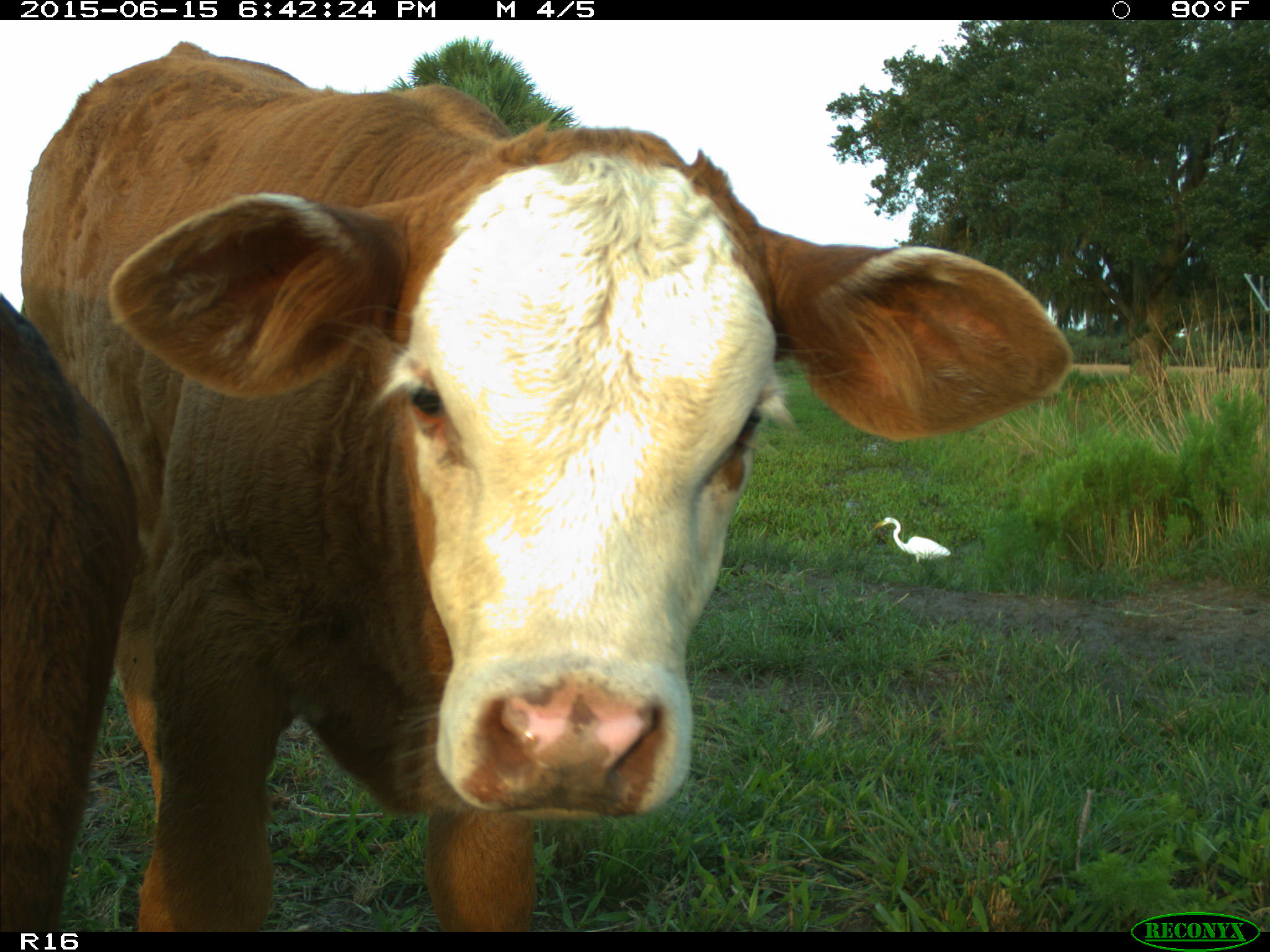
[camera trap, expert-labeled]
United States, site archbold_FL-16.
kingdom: Animalia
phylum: Chordata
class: Mammalia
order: Artiodactyla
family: Bovidae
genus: Bos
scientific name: Bos taurus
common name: domestic cow